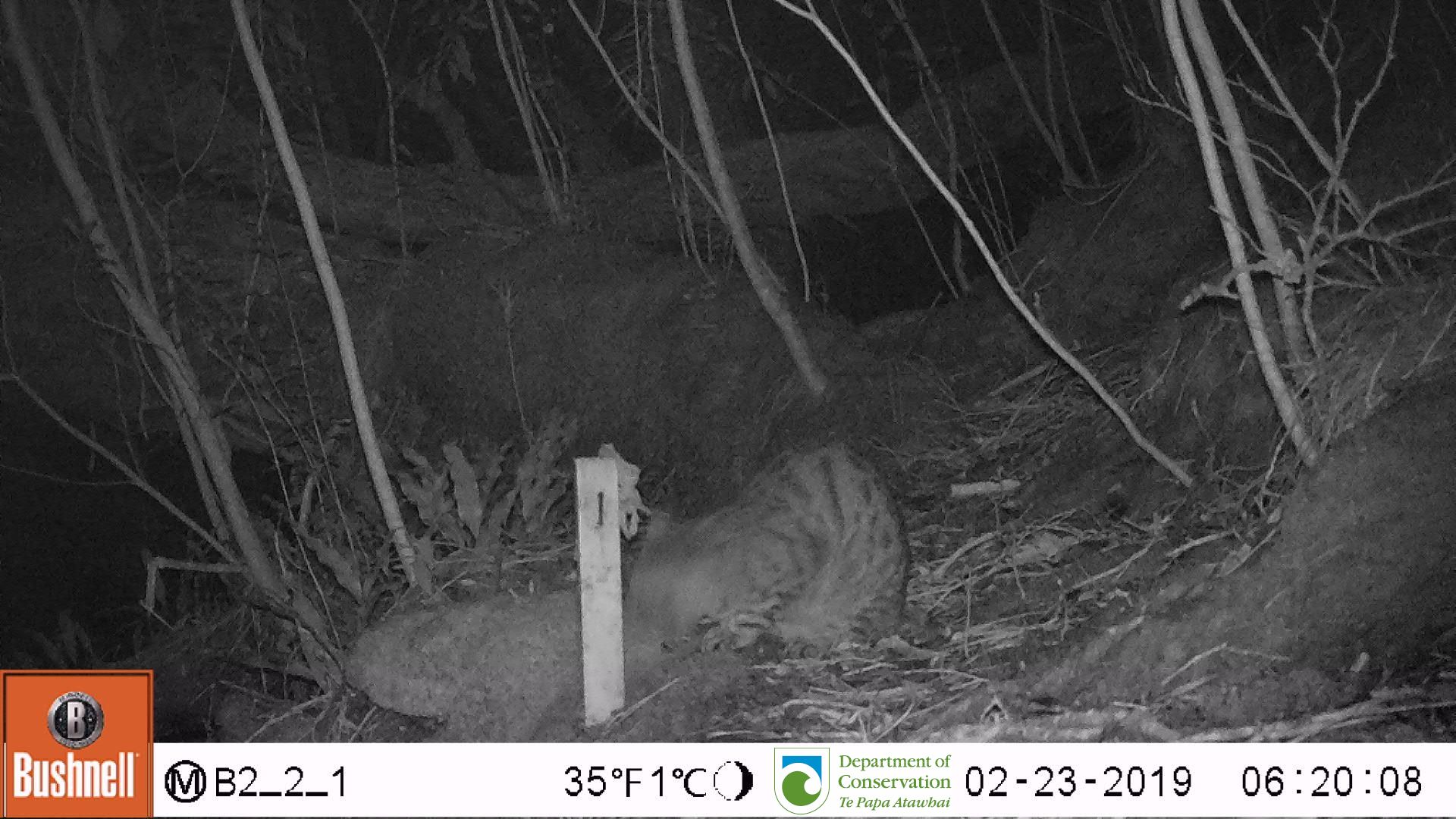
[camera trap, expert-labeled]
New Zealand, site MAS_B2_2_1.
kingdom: Animalia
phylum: Chordata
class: Mammalia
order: Carnivora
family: Felidae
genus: Felis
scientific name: Felis catus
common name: domestic cat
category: cat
Cat (domestic cat) (Felis catus).